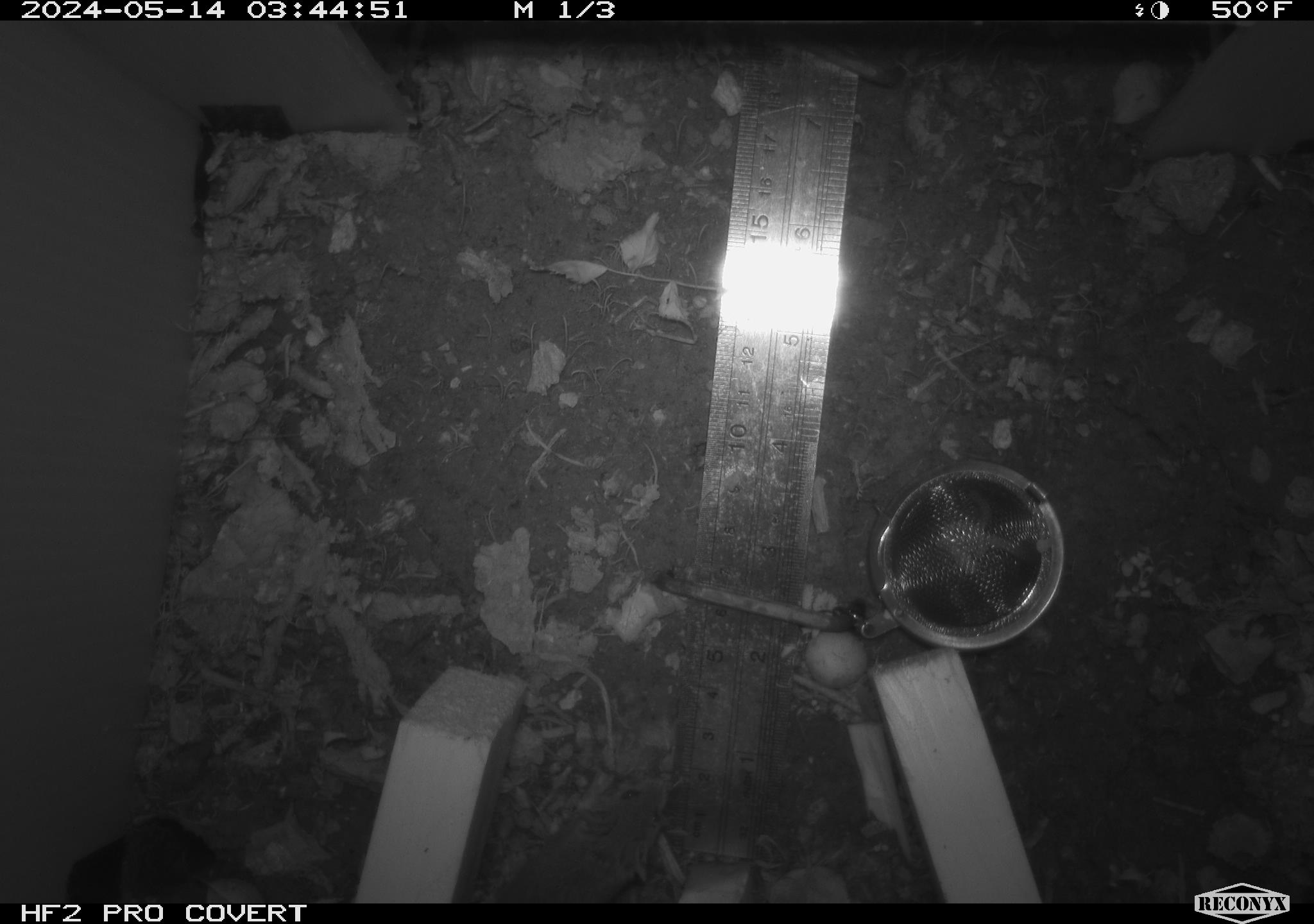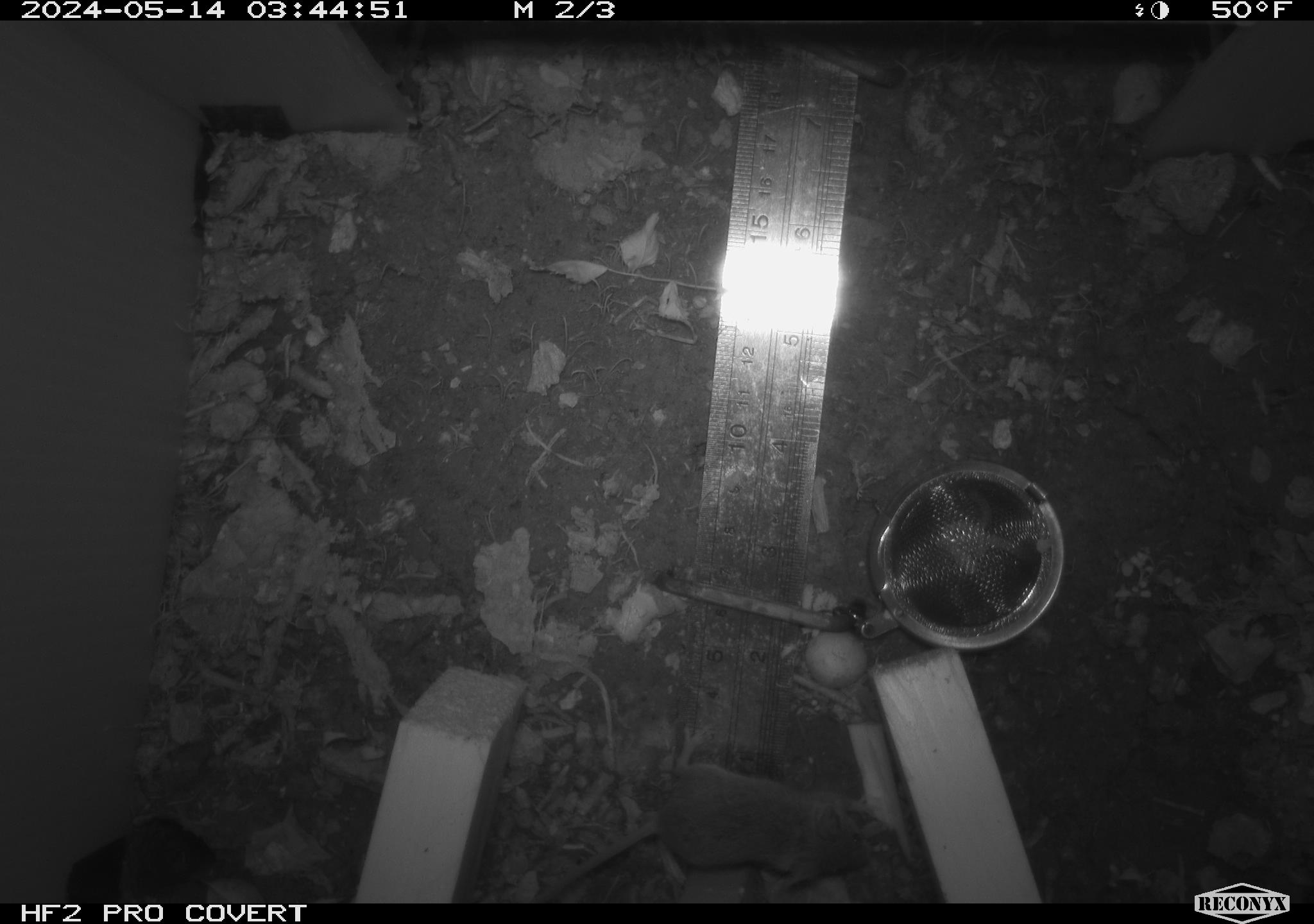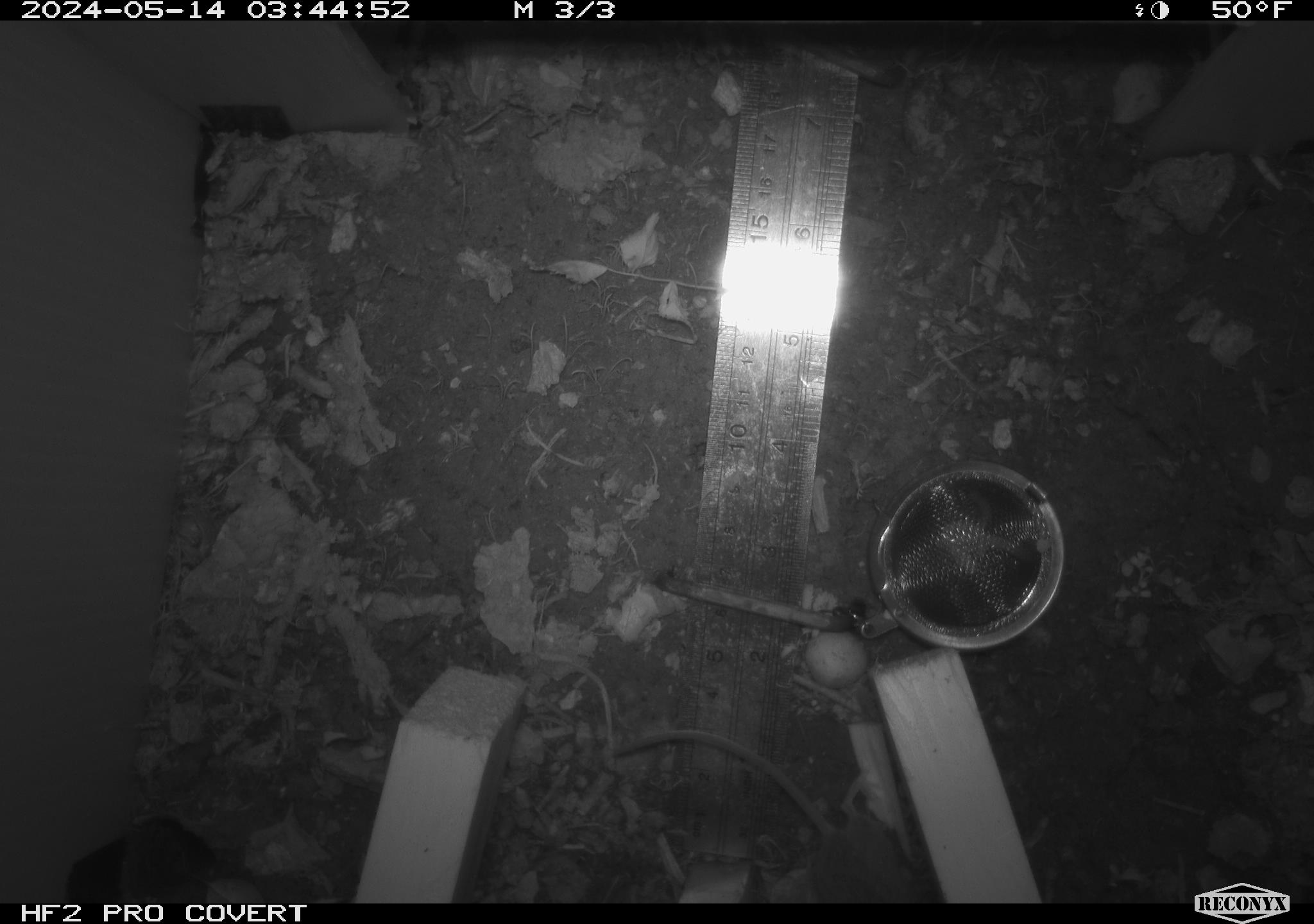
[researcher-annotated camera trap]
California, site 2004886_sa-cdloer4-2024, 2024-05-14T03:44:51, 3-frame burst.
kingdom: Animalia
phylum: Chordata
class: Mammalia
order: Rodentia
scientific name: Rodentia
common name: mouse species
Mouse species (Rodentia).